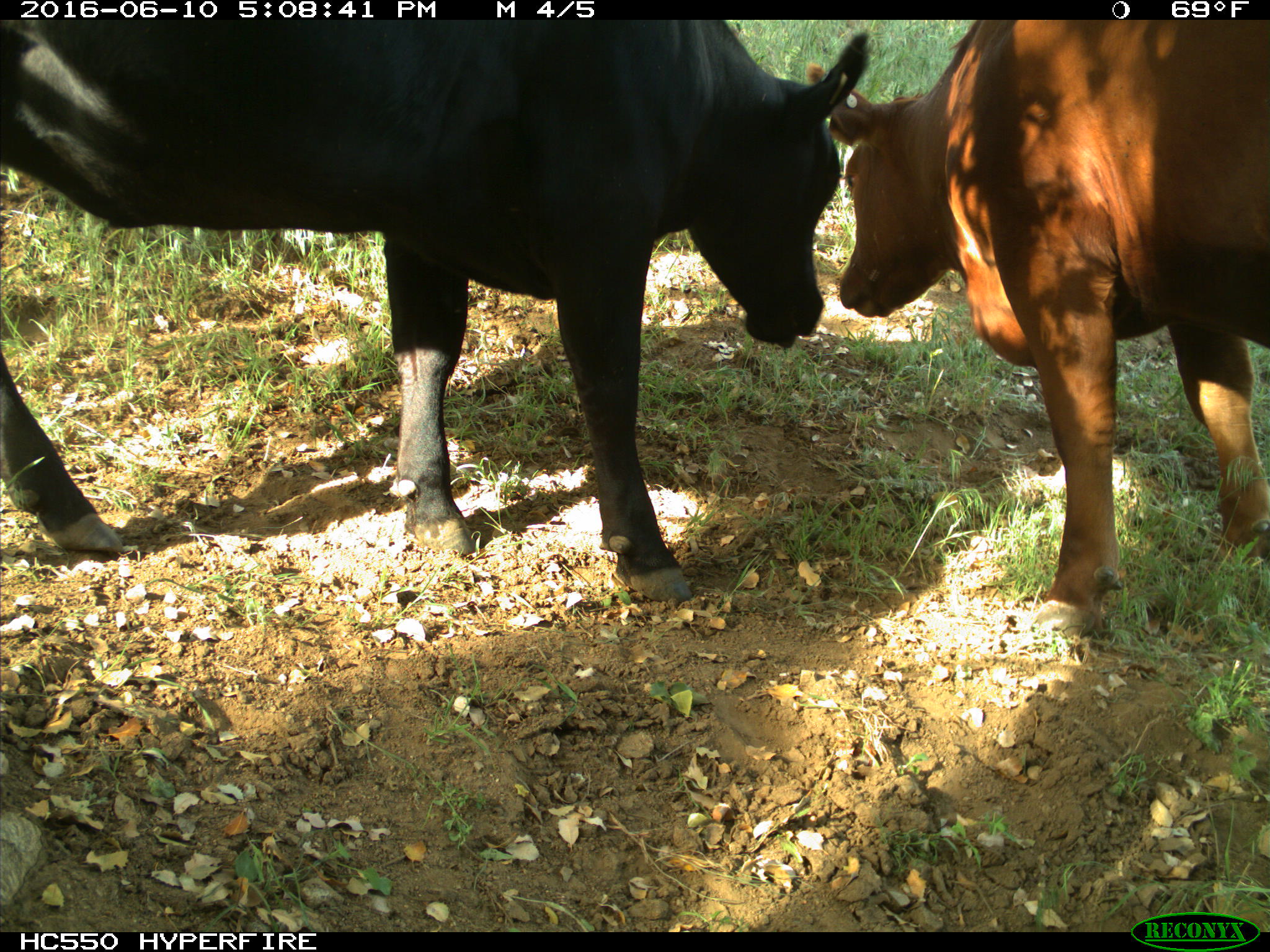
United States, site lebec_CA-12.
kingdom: Animalia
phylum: Chordata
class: Mammalia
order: Artiodactyla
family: Bovidae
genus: Bos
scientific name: Bos taurus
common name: domestic cow